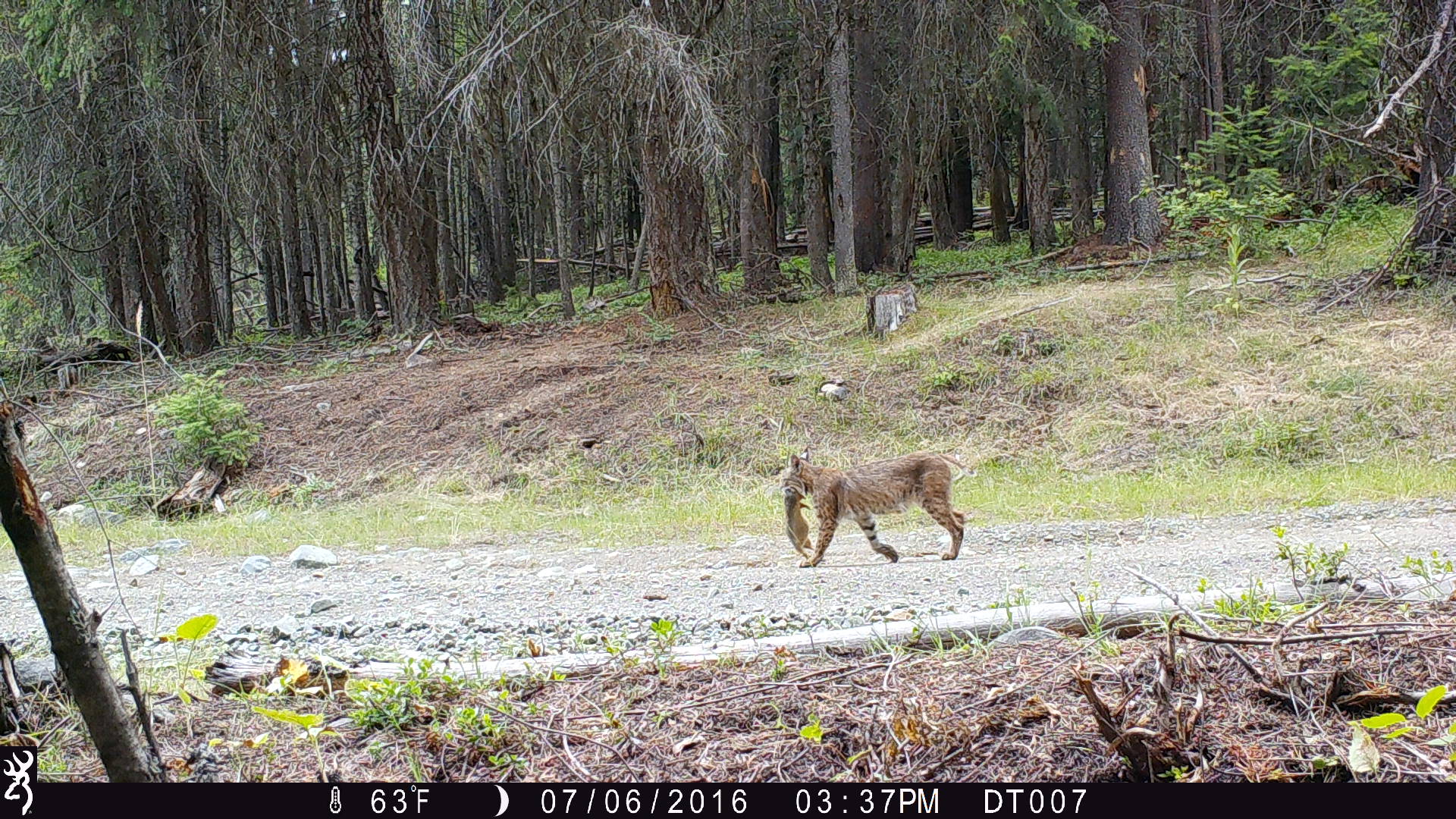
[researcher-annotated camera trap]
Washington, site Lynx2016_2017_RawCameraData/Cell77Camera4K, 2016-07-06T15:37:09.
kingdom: Animalia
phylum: Chordata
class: Mammalia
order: Carnivora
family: Felidae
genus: Lynx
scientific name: Lynx rufus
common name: bobcat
Lynx rufus (bobcat). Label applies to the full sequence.